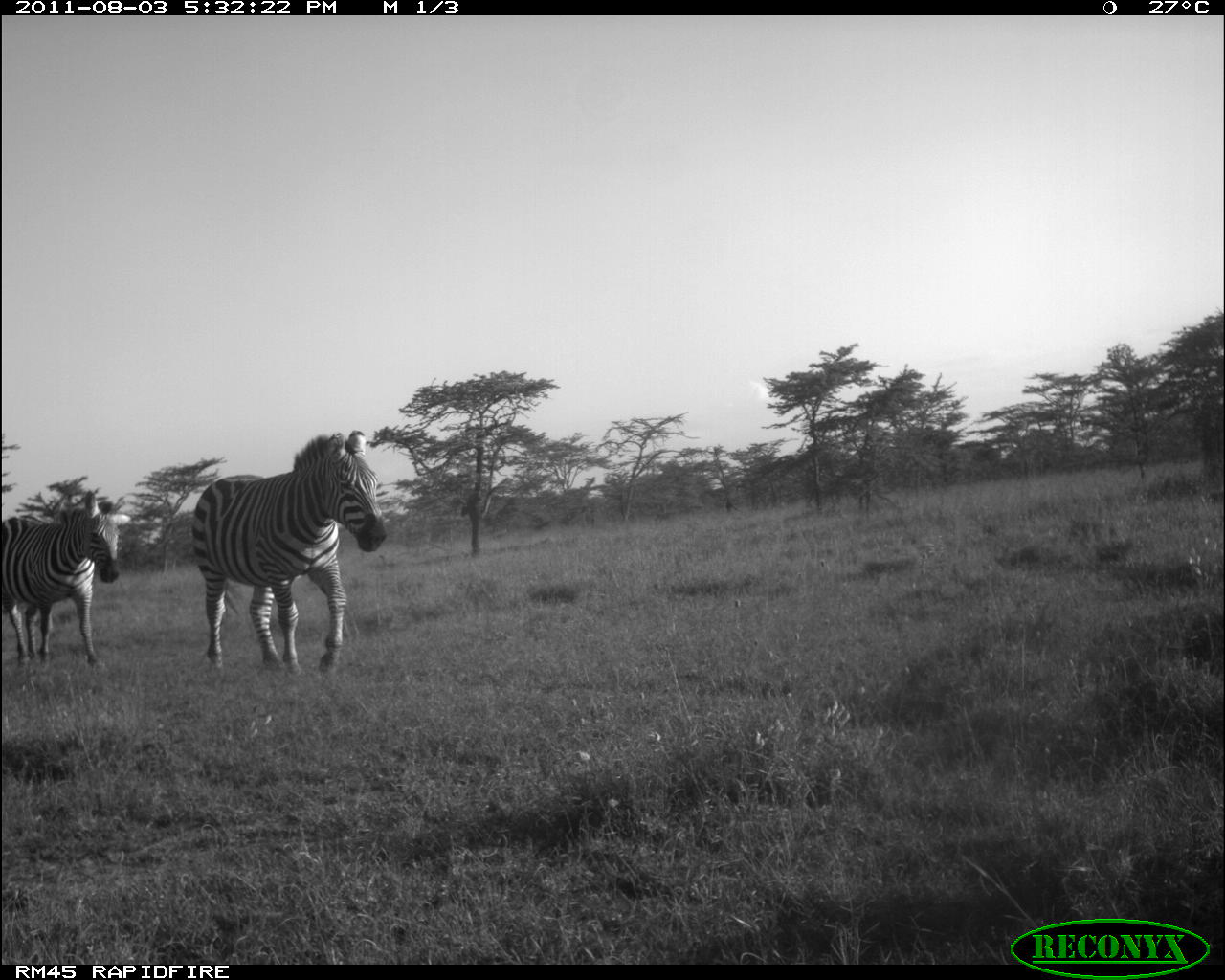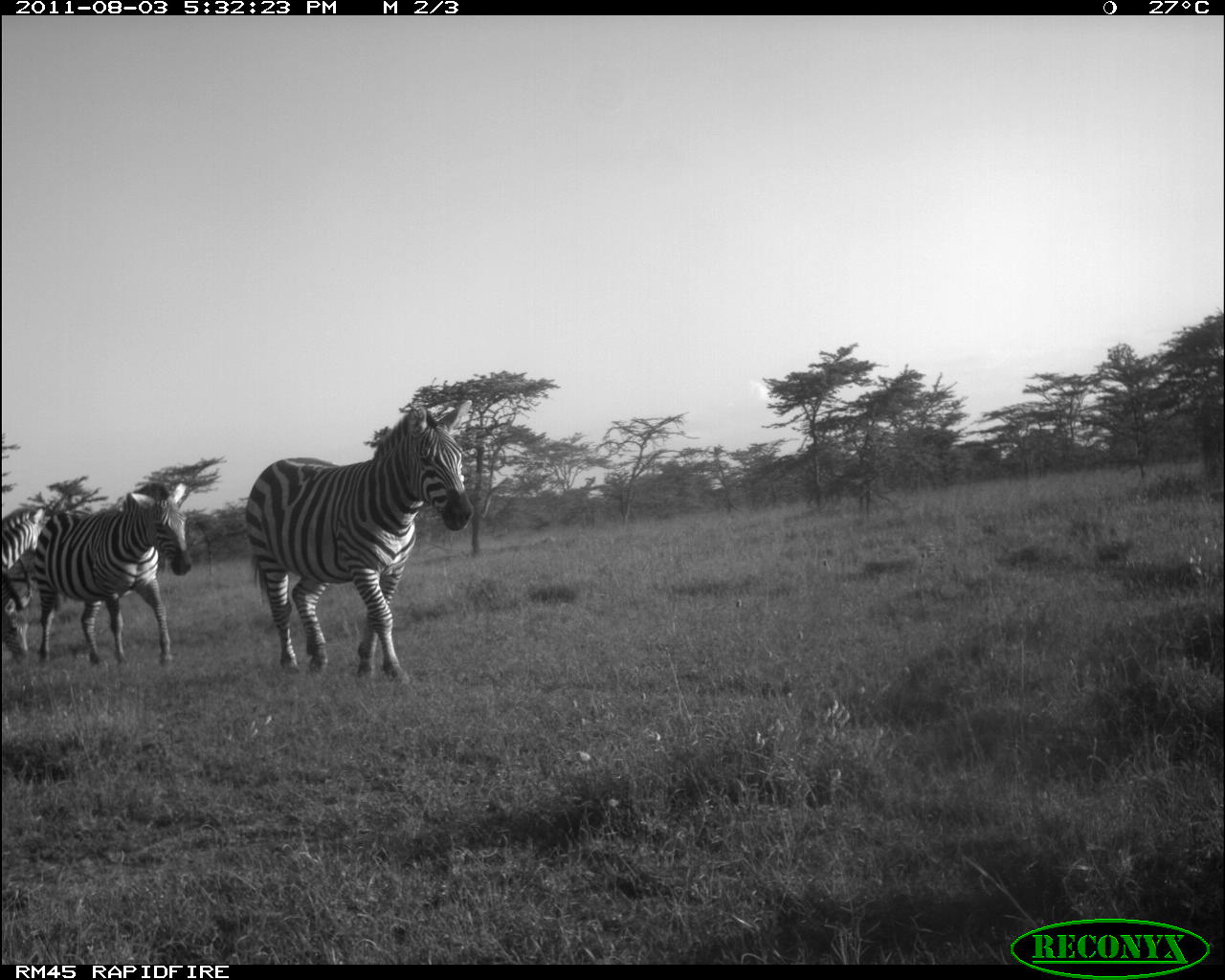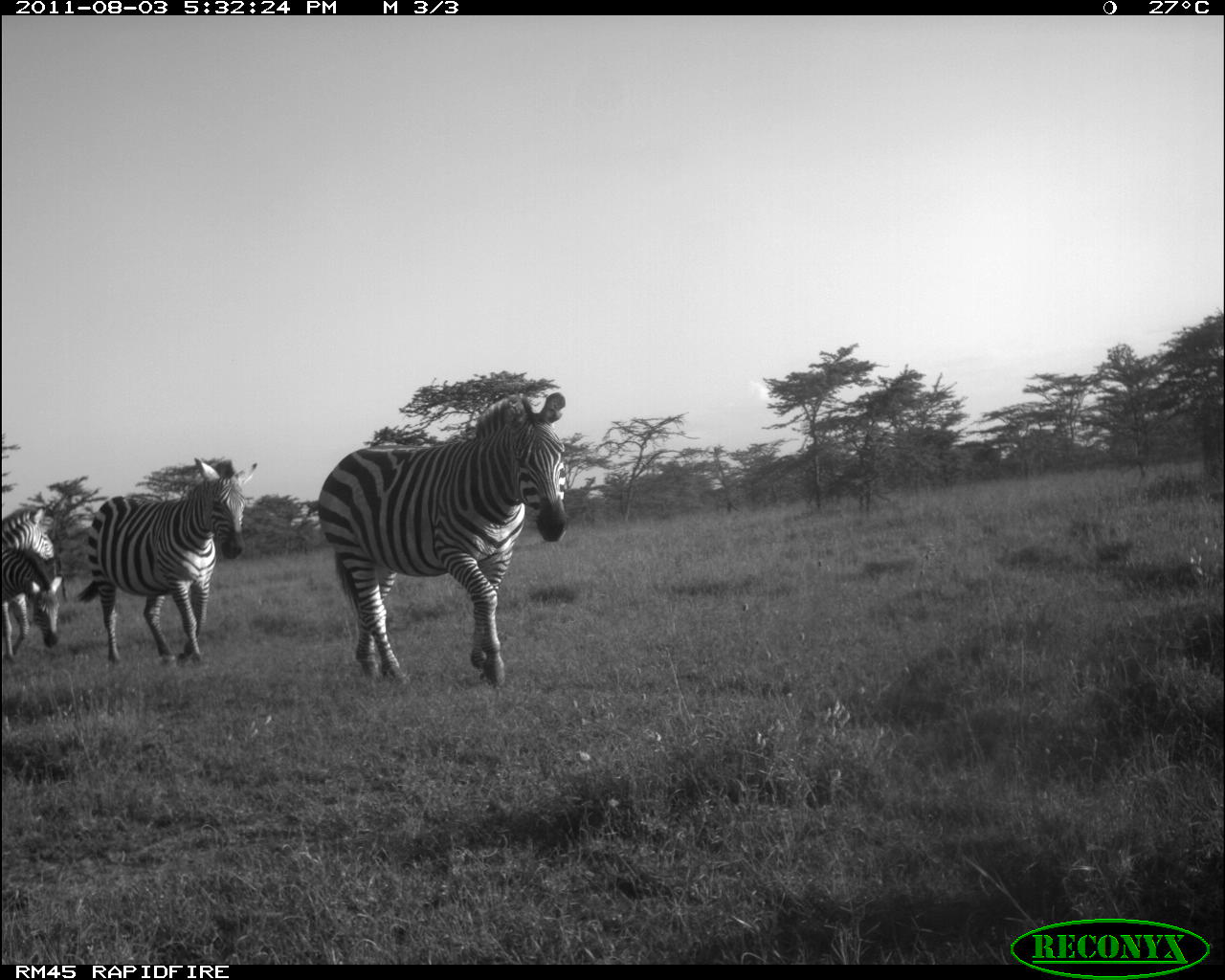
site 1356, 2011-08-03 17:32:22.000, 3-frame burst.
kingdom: Animalia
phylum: Chordata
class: Mammalia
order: Perissodactyla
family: Equidae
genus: Equus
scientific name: Equus quagga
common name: plains zebra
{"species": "Equus quagga (plains zebra)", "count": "2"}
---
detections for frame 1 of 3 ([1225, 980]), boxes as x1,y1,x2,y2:
equus quagga: 186,427,391,678; 0,488,133,671